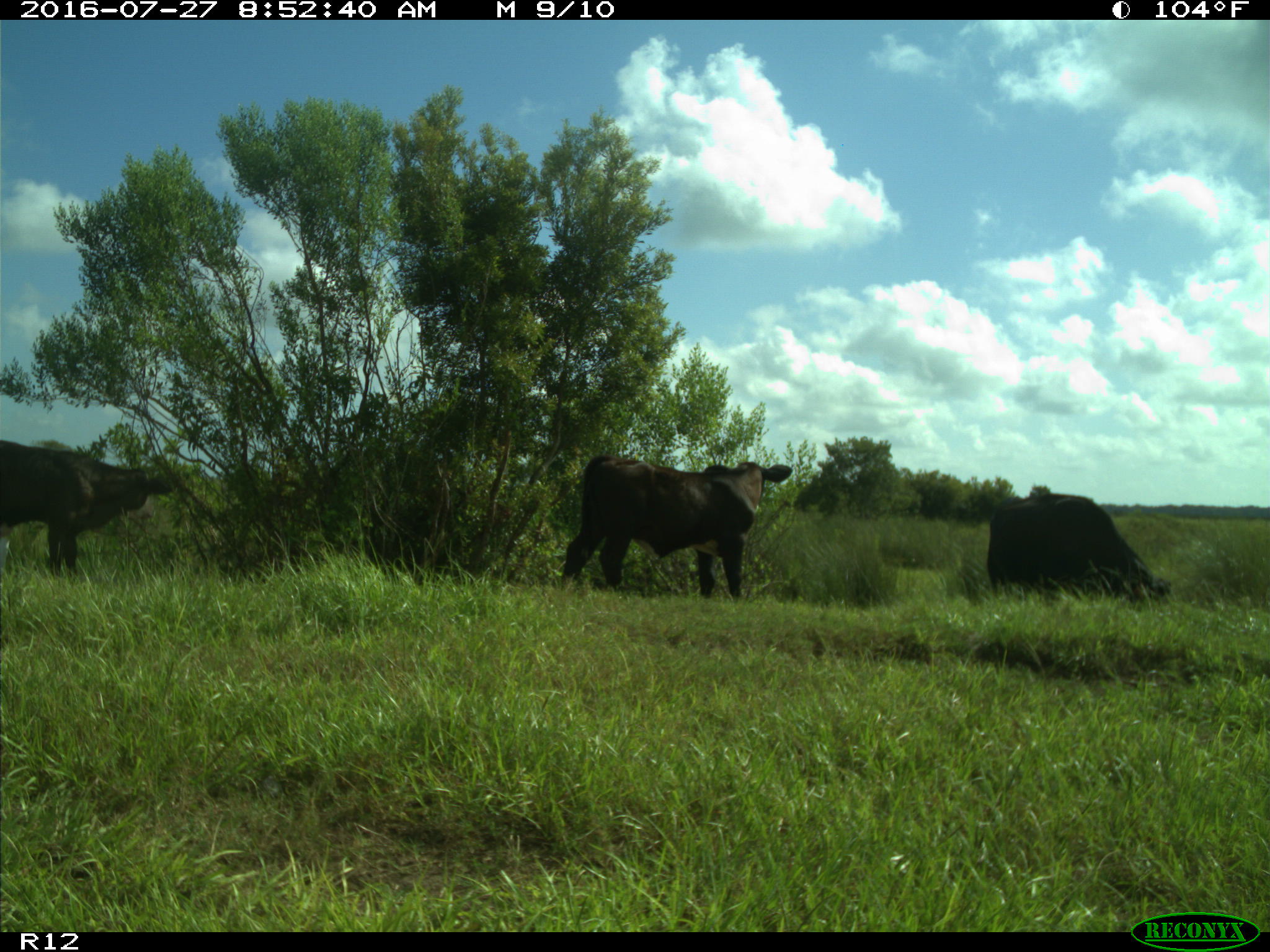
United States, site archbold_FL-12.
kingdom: Animalia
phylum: Chordata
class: Mammalia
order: Artiodactyla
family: Bovidae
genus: Bos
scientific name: Bos taurus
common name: domestic cow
Bos taurus (domestic cow).